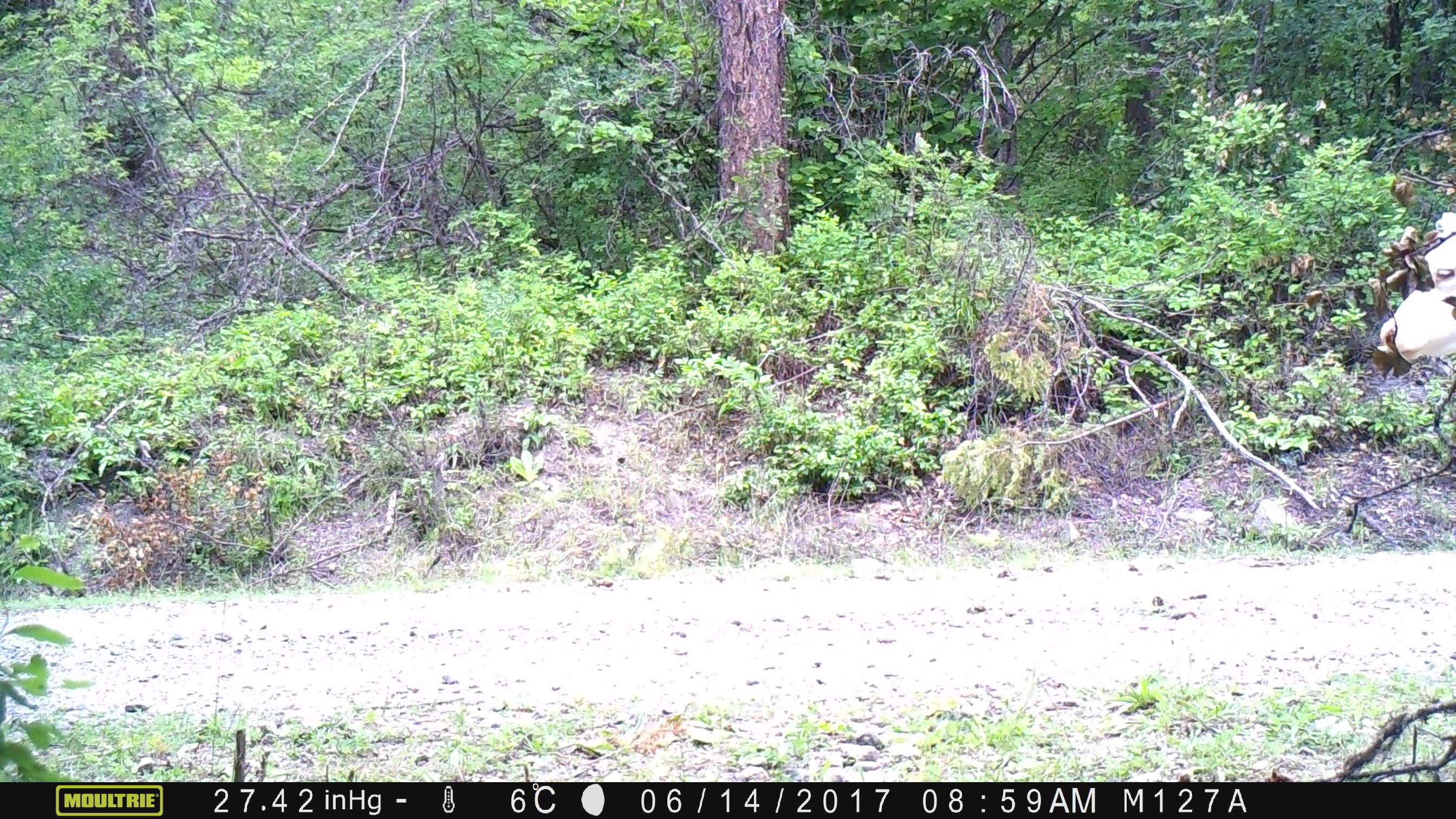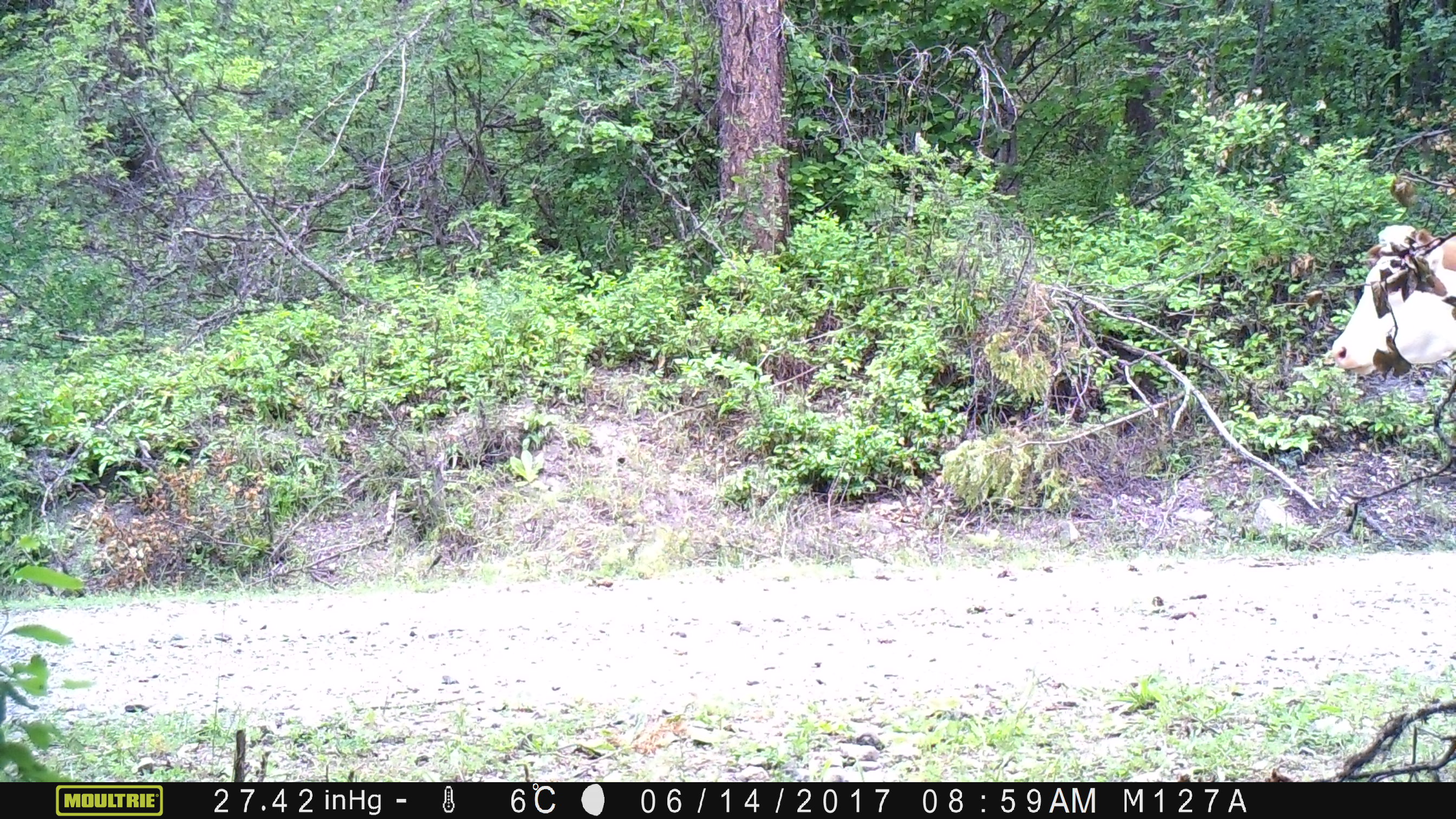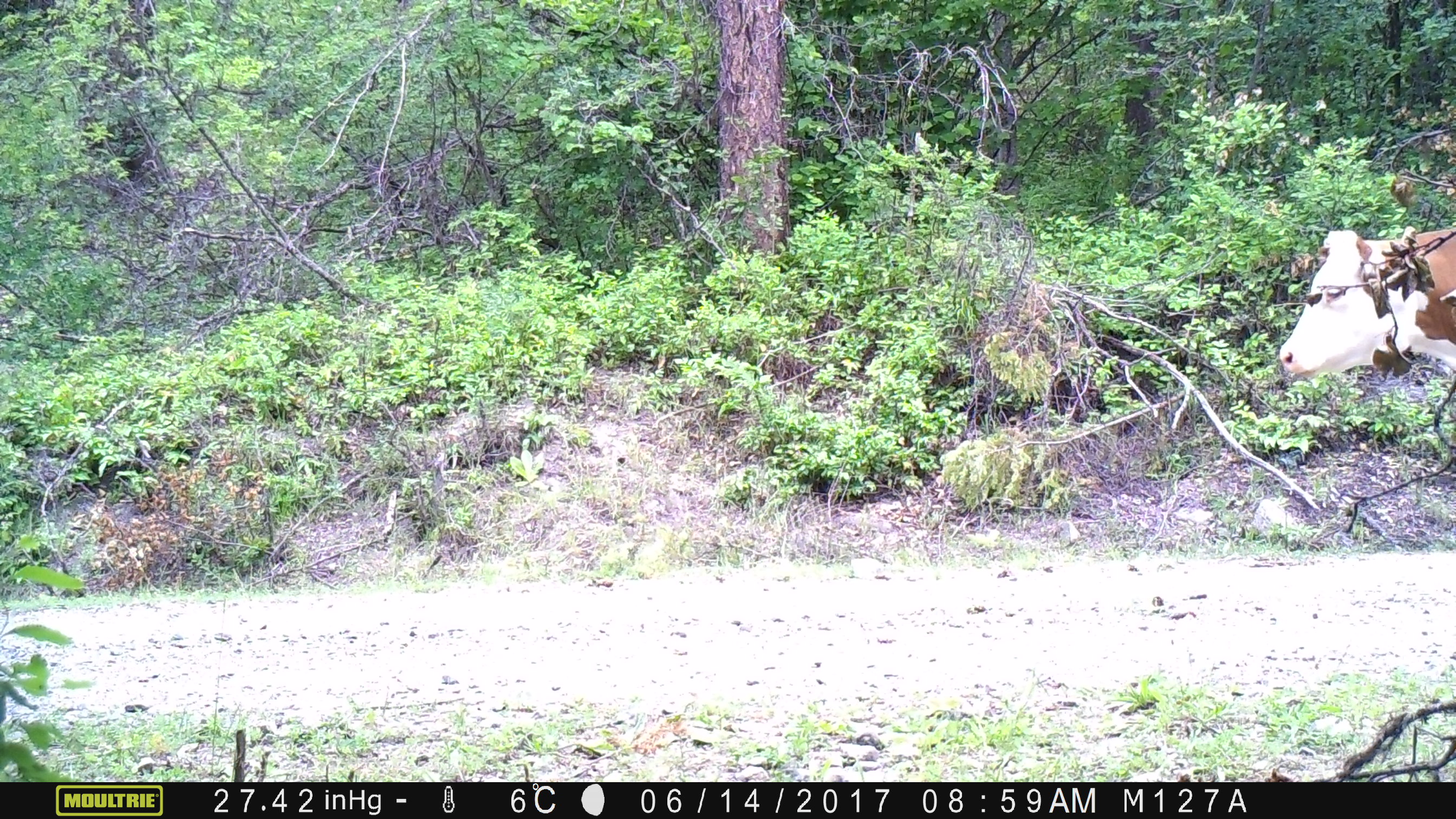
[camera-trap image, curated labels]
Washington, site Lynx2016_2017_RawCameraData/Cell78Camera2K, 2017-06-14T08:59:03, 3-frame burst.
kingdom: Animalia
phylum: Chordata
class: Mammalia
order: Artiodactyla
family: Bovidae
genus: Bos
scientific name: Bos taurus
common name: domestic cattle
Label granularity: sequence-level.